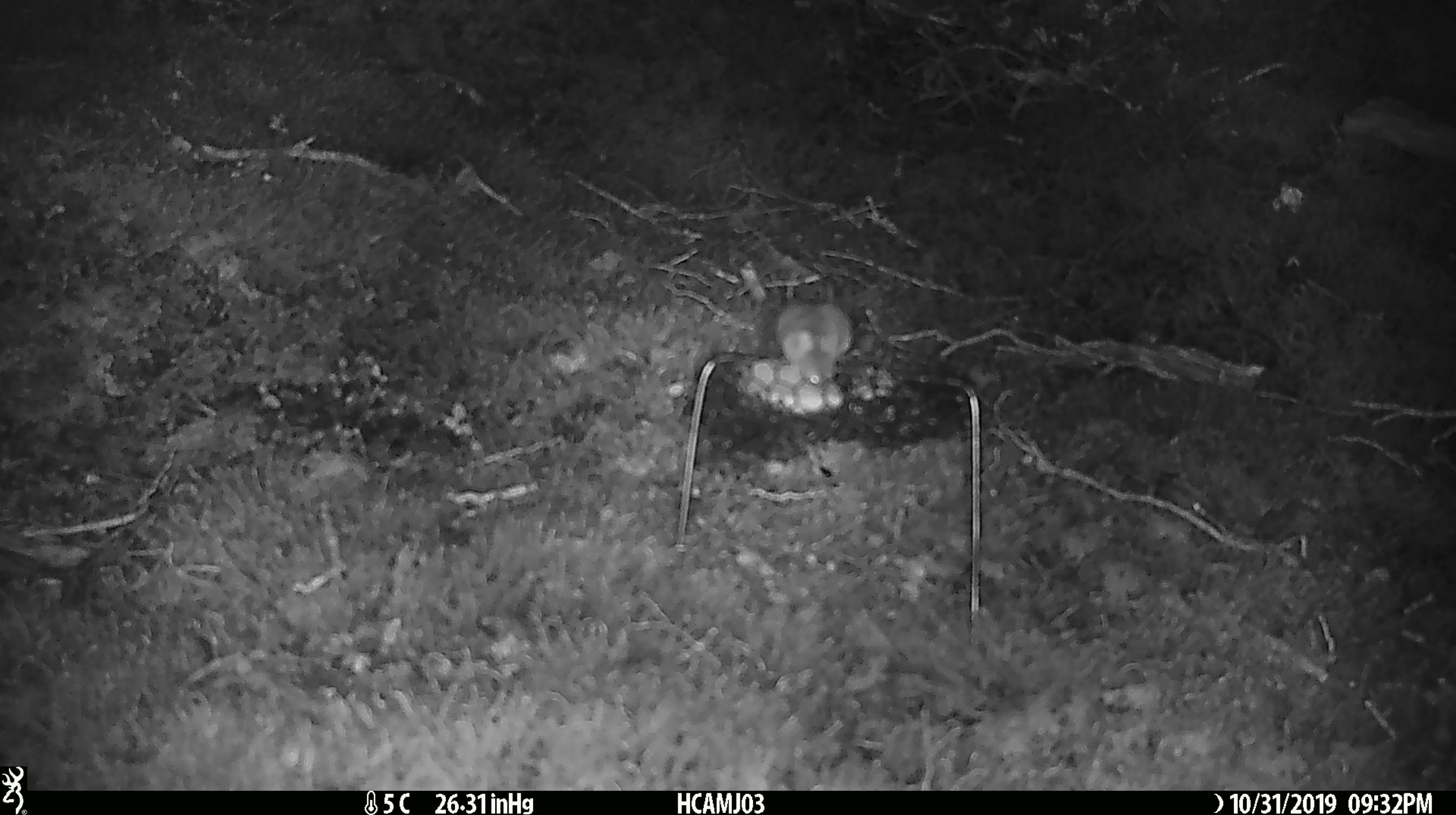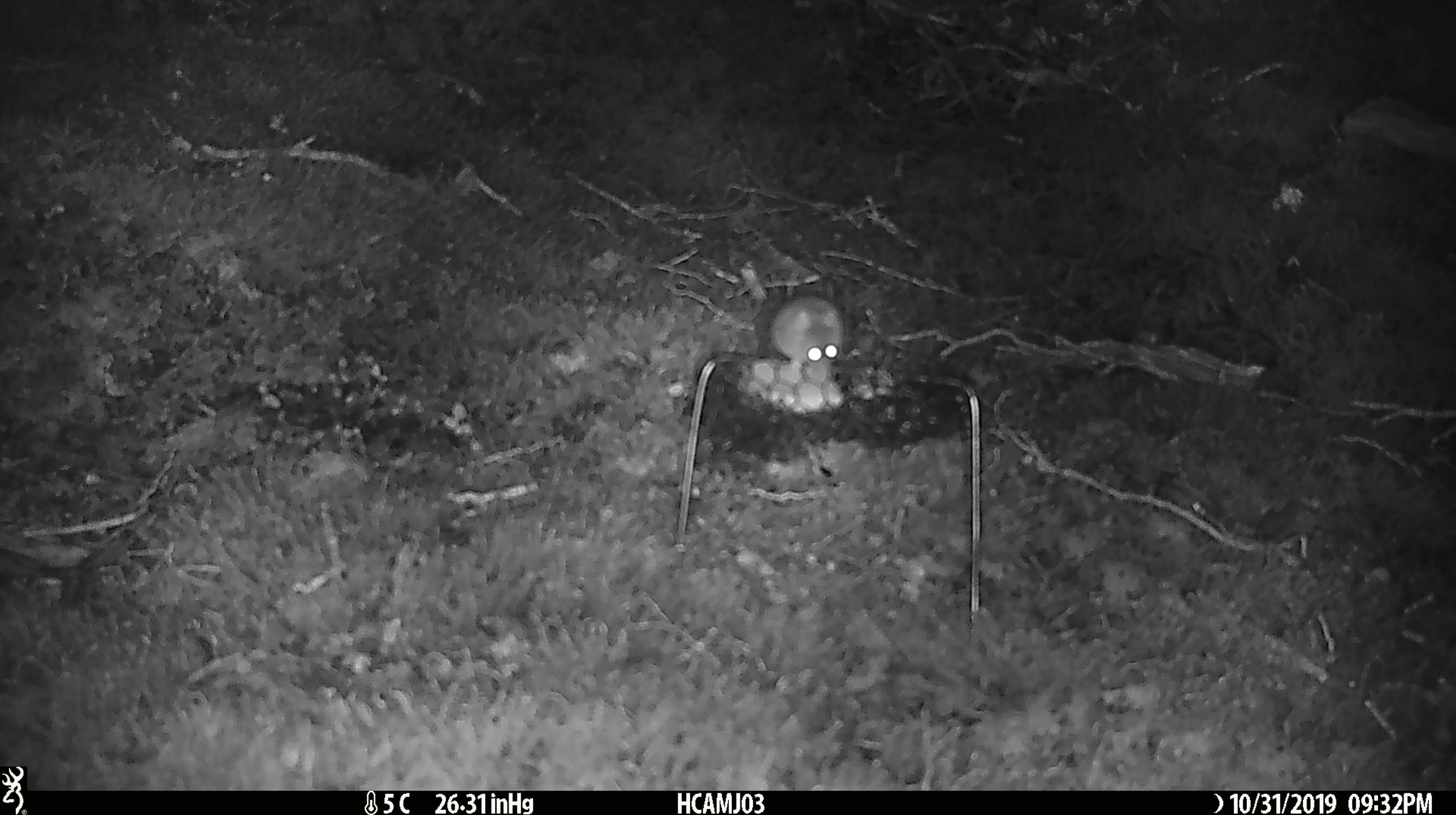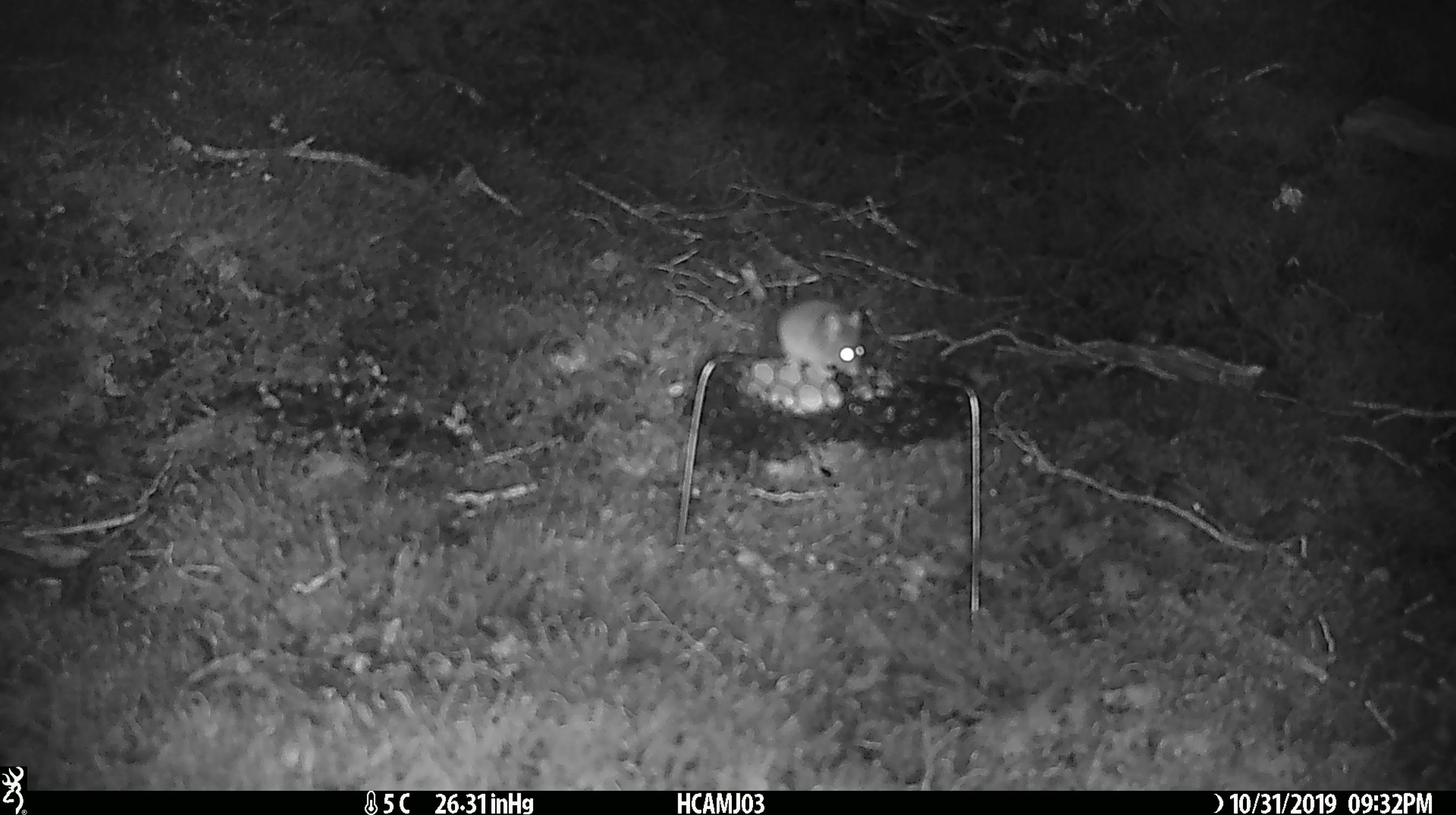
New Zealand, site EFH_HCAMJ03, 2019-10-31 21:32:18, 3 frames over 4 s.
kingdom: Animalia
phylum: Chordata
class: Mammalia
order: Rodentia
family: Muridae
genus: Mus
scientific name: Mus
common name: mouse